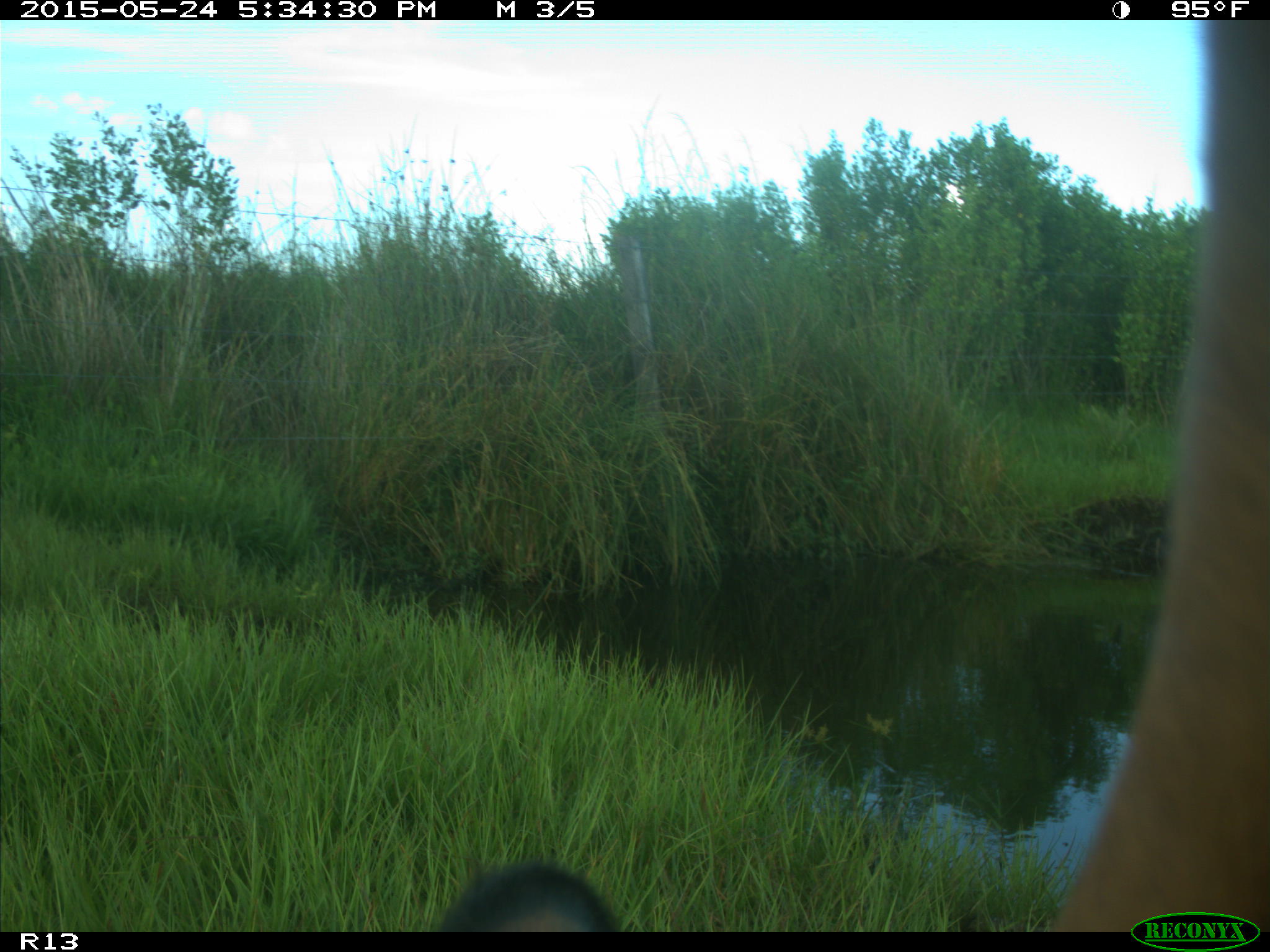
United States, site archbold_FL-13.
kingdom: Animalia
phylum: Chordata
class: Mammalia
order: Artiodactyla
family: Bovidae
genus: Bos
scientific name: Bos taurus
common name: domestic cow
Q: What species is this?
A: Bos taurus (domestic cow).